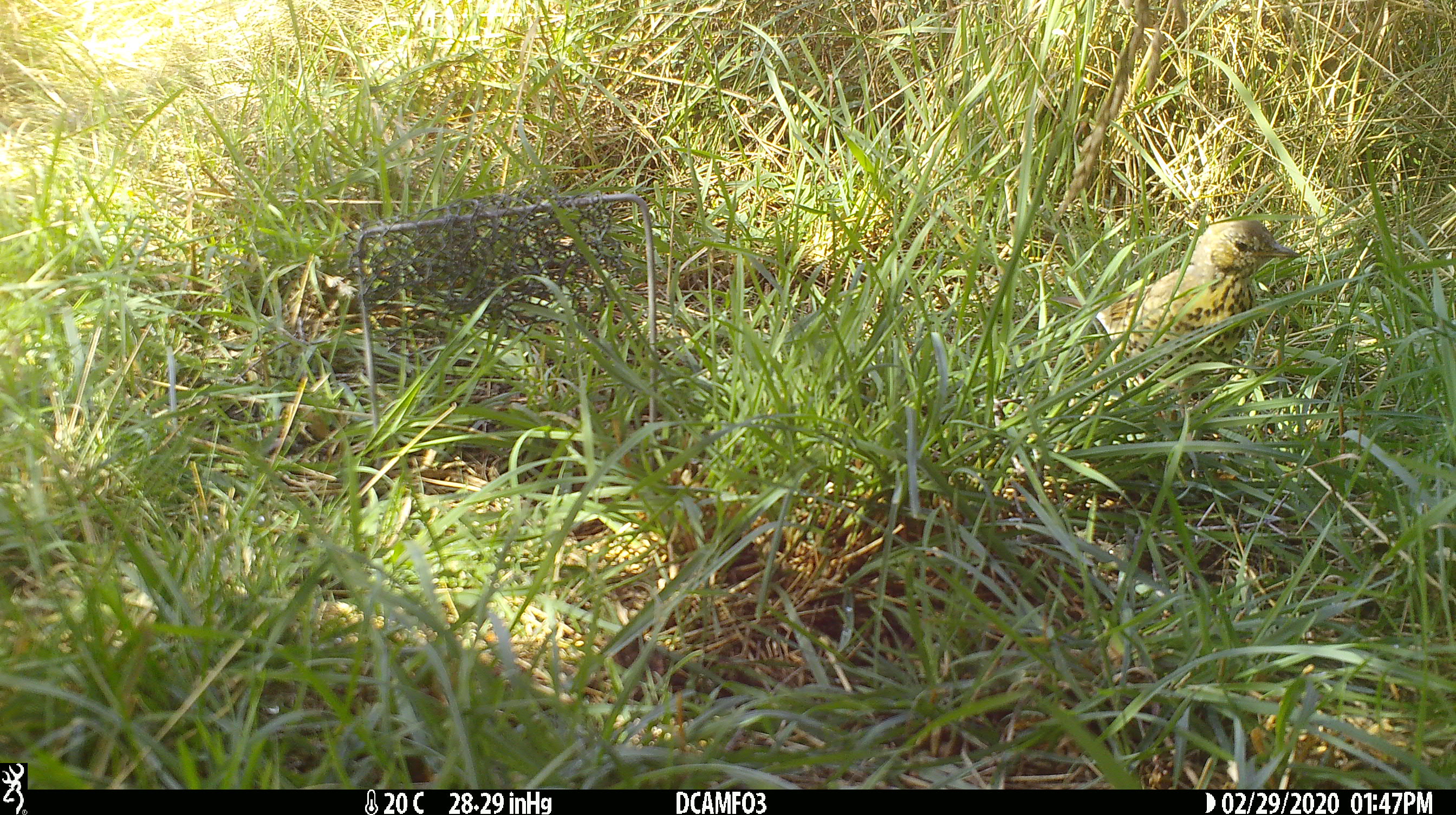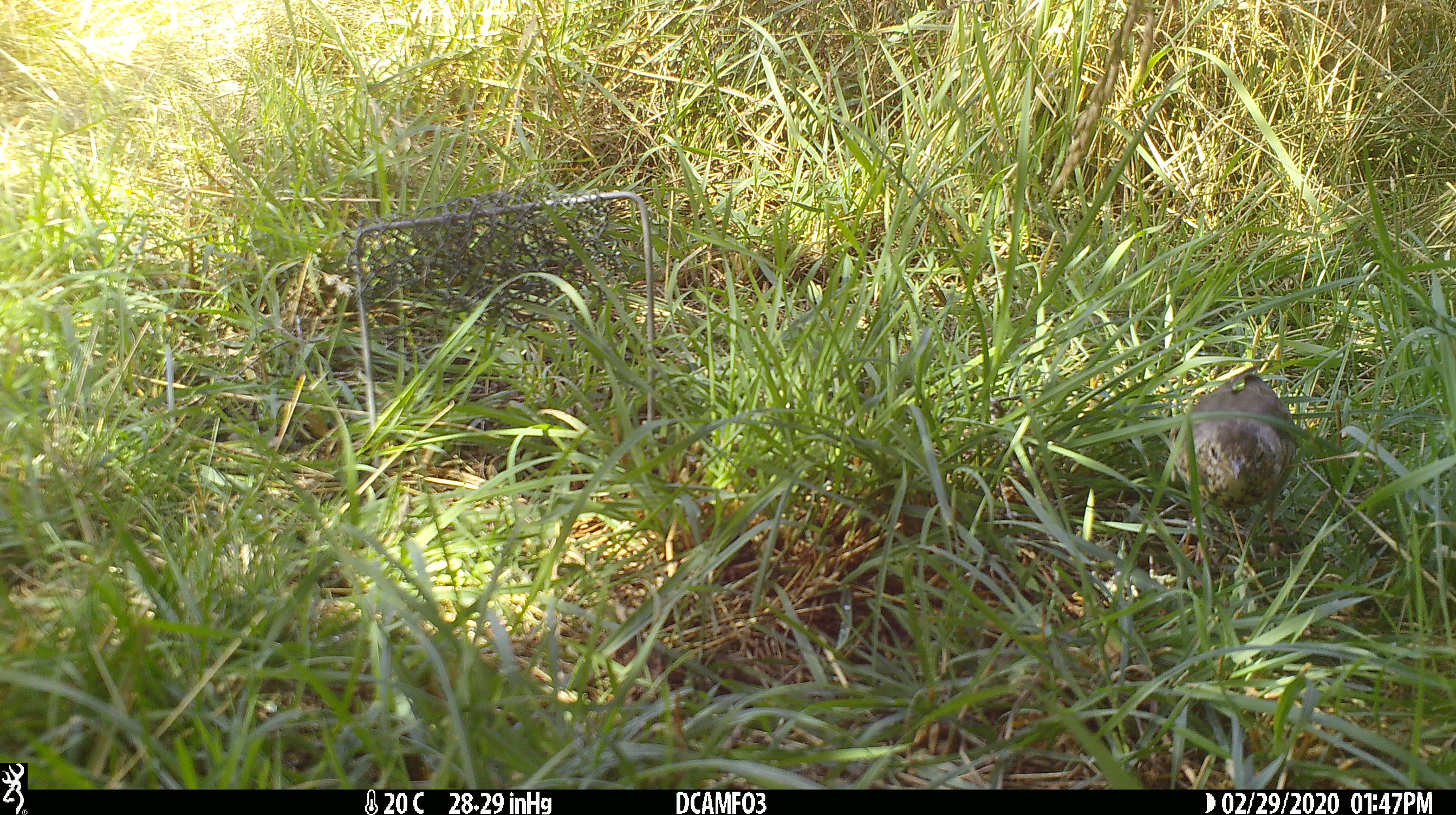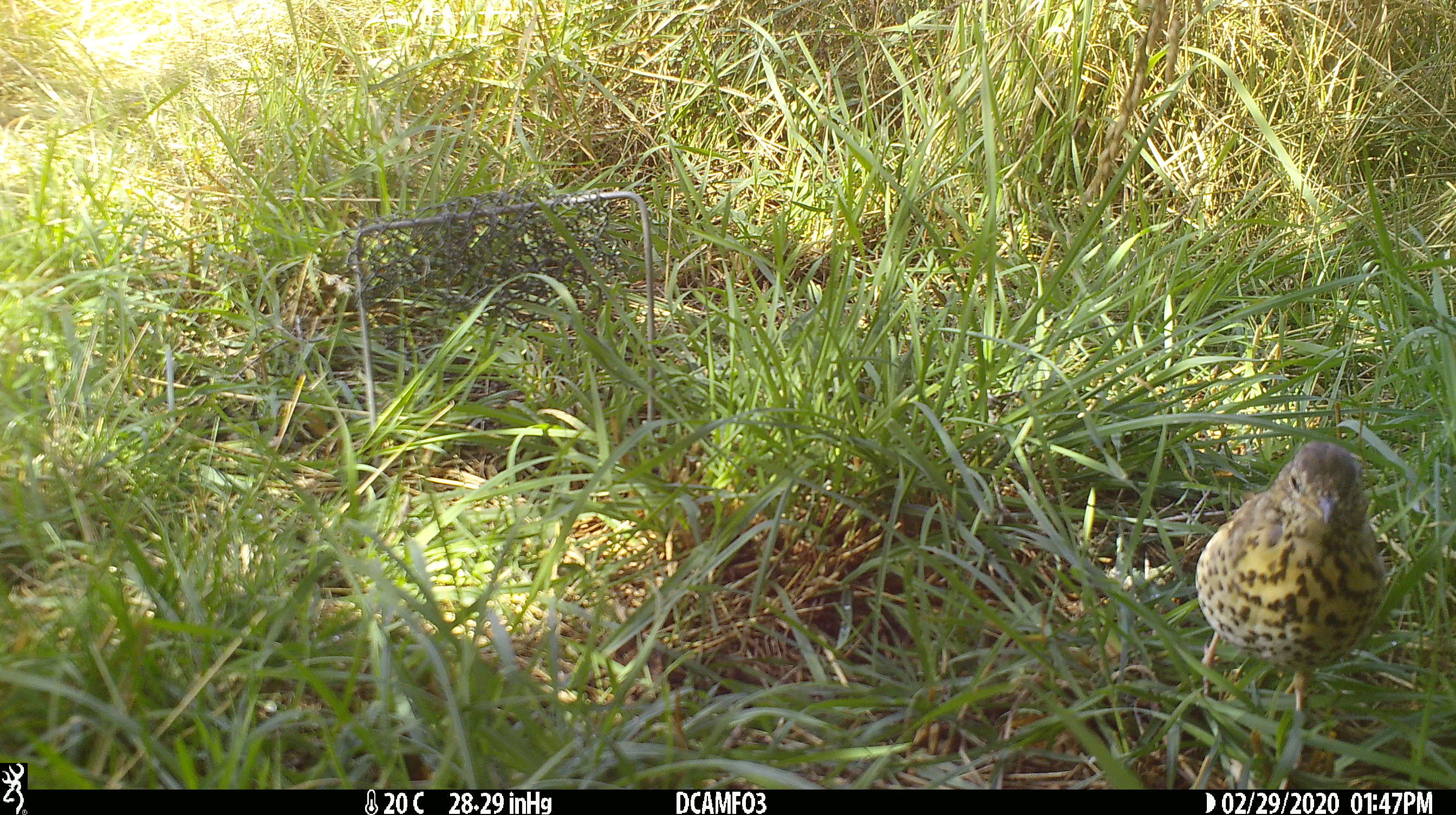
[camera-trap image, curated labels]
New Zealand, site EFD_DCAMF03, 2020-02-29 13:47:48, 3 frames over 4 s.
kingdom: Animalia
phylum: Chordata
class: Aves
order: Passeriformes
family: Turdidae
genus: Turdus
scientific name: Turdus philomelos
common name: song thrush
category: thrush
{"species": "thrush (song thrush) (Turdus philomelos)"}